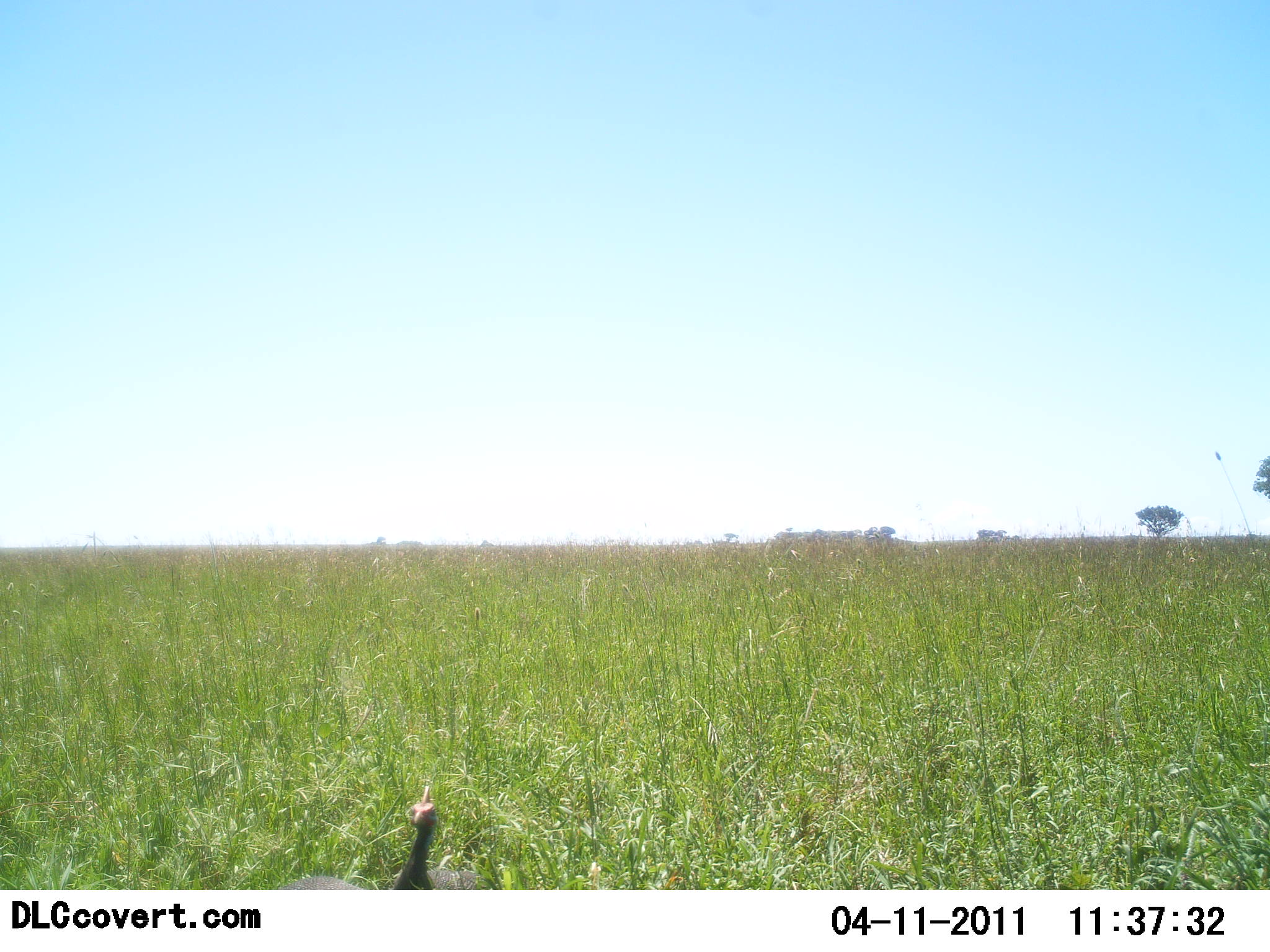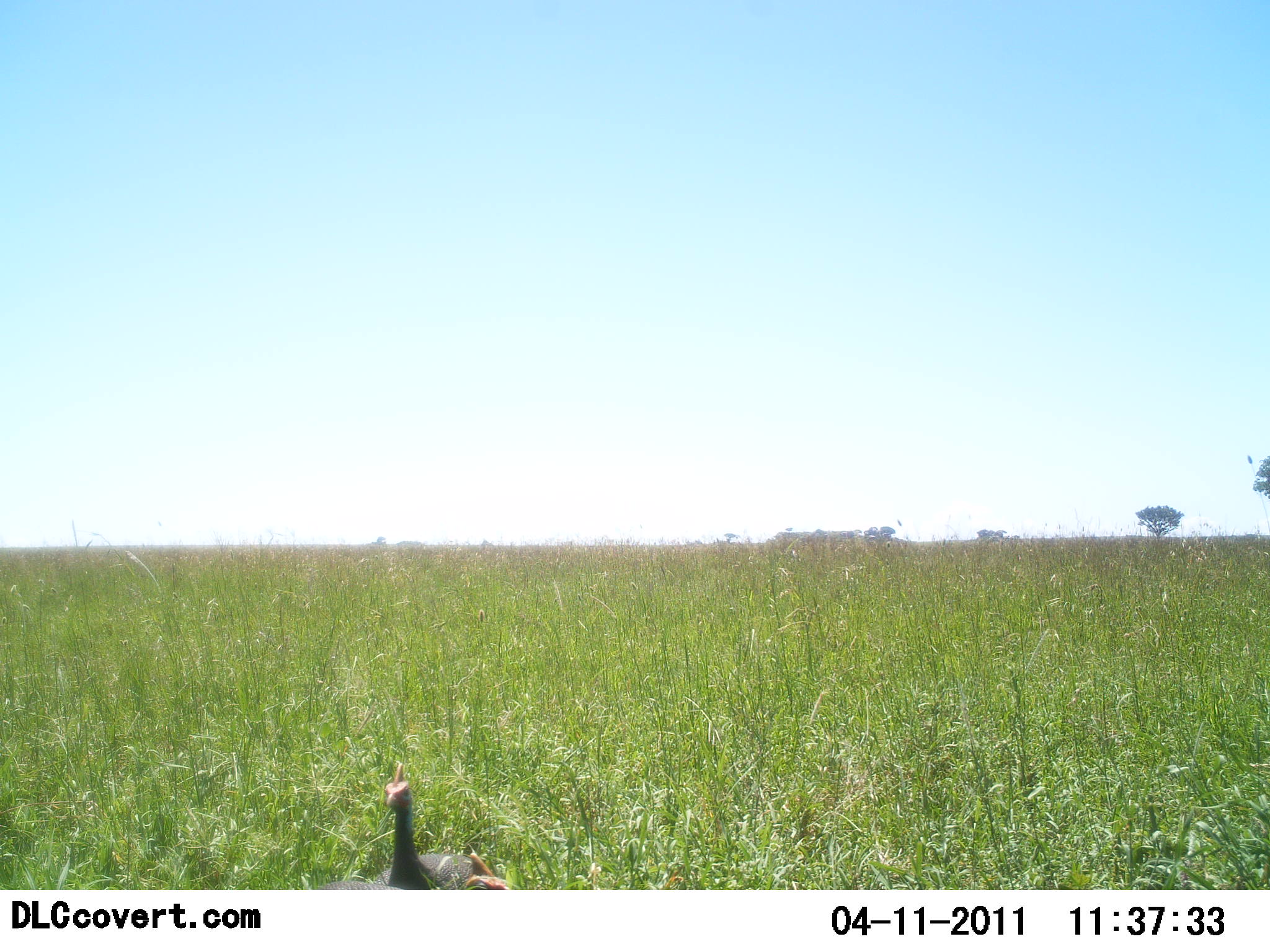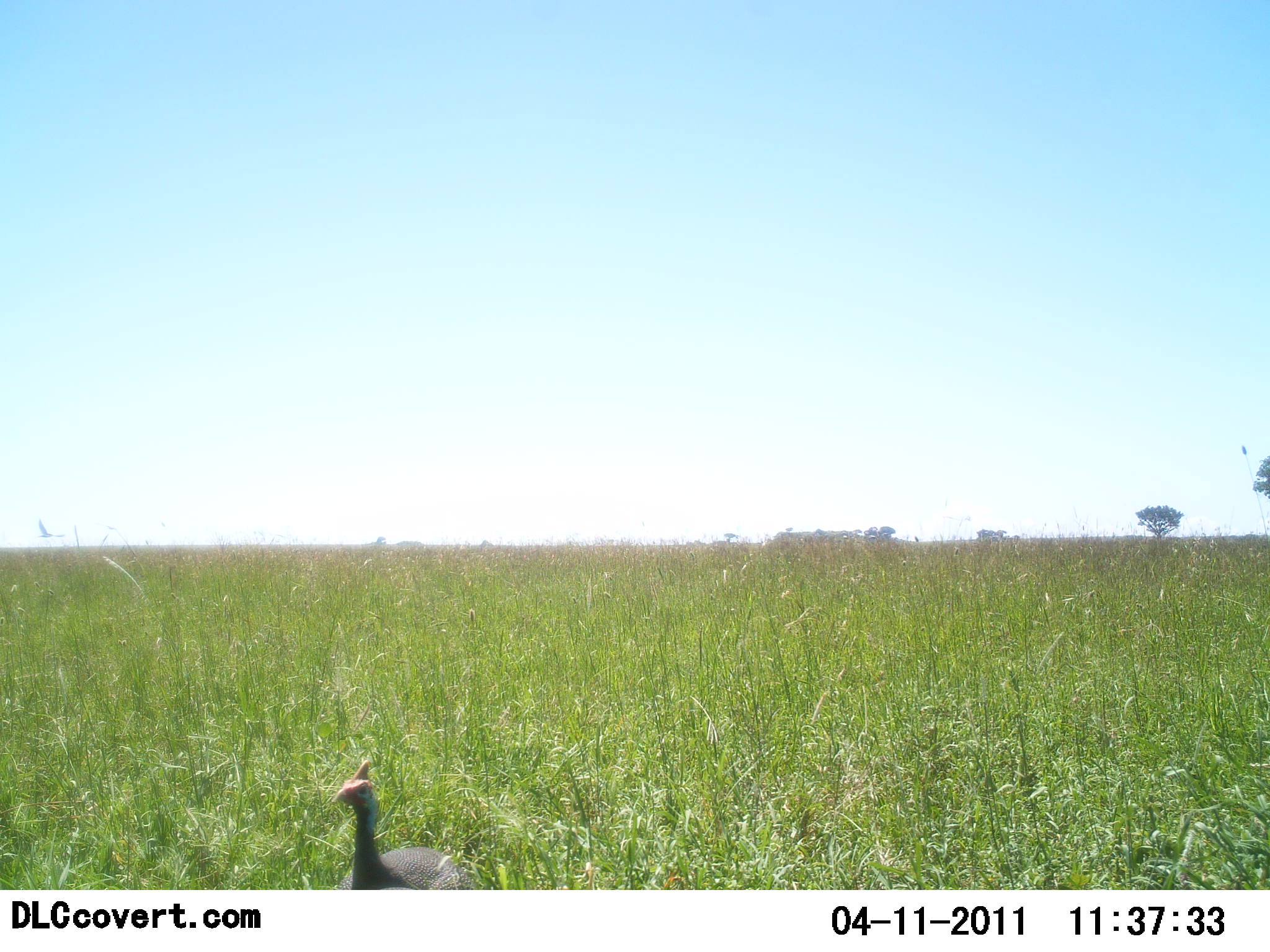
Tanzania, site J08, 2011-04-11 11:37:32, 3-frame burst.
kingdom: Animalia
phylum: Chordata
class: Aves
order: Galliformes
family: Numididae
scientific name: Numididae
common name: guinea fowl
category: guineafowl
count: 2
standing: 75%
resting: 0%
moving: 25%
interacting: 0%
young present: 0%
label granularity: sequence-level